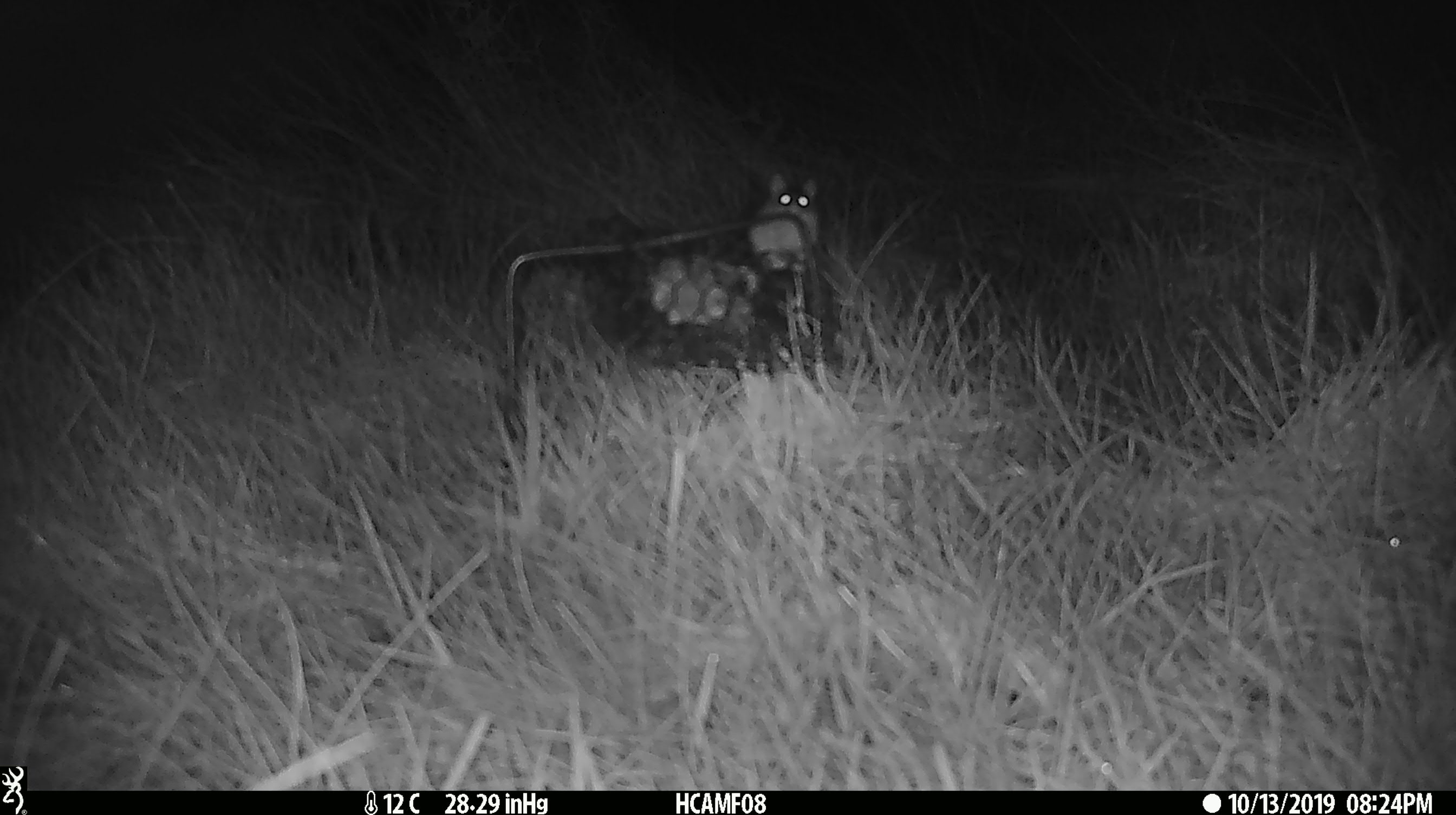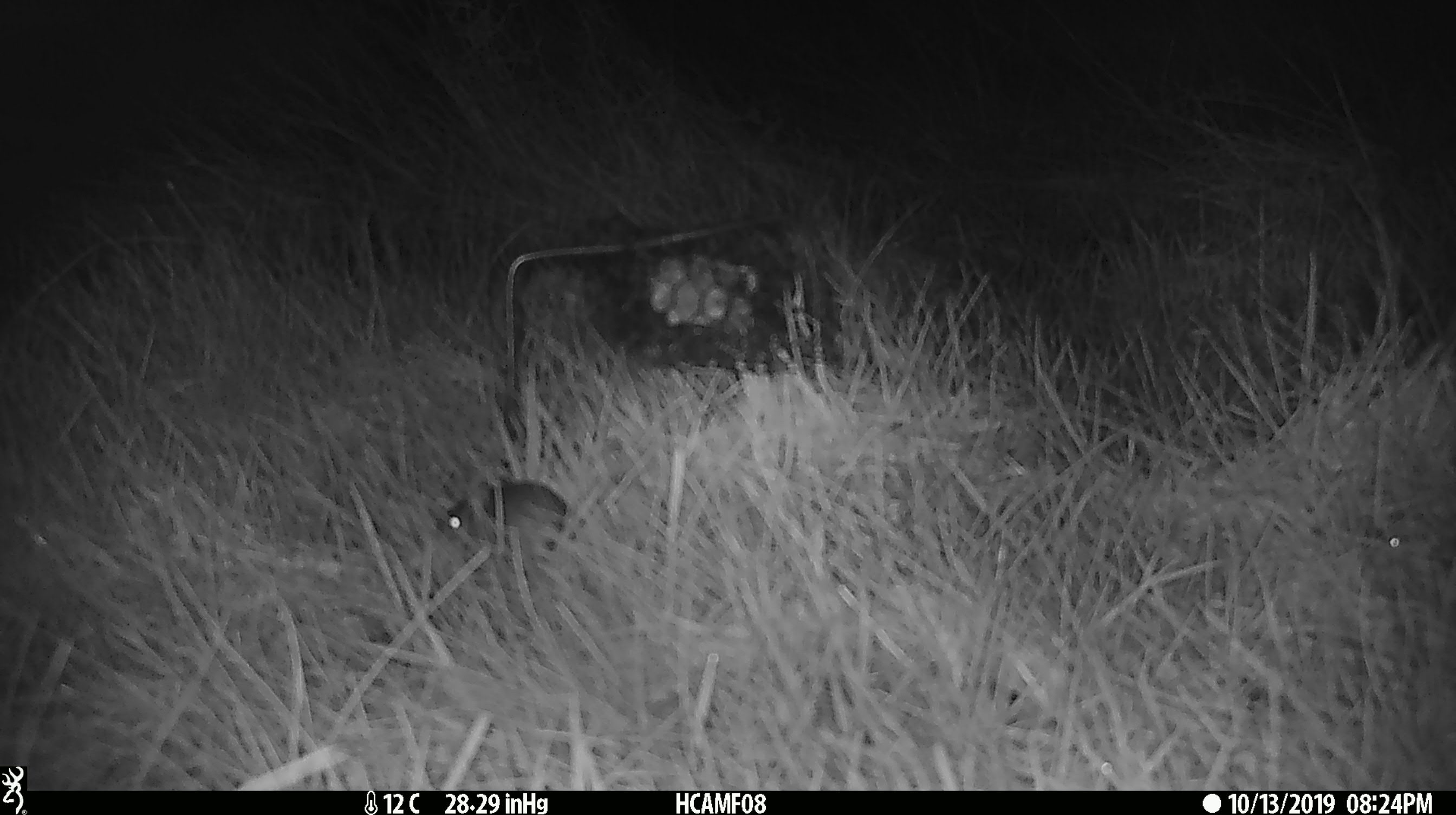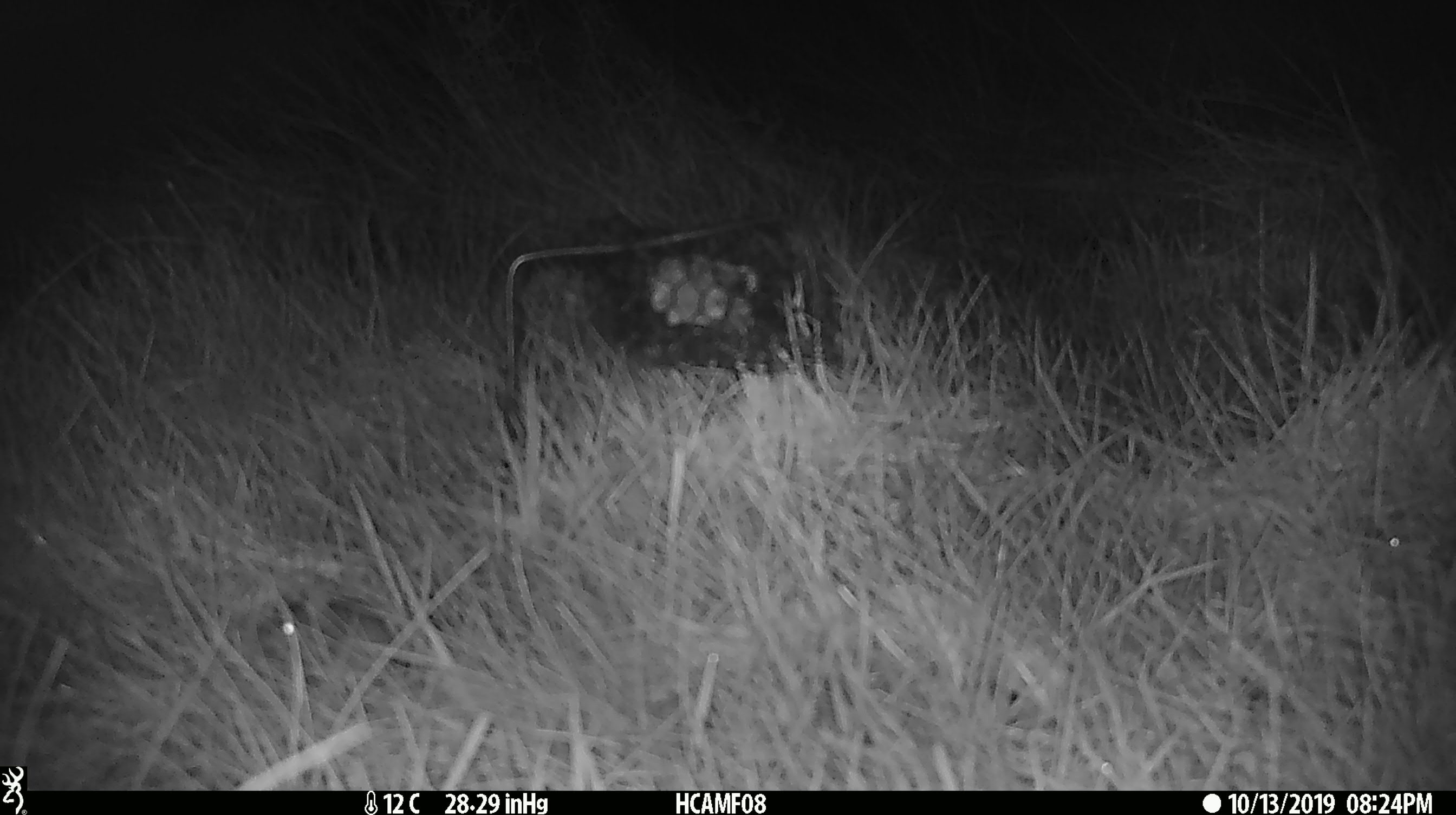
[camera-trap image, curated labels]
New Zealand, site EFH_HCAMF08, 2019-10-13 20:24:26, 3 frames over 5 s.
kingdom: Animalia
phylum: Chordata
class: Mammalia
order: Rodentia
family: Muridae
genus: Mus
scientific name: Mus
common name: mouse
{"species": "mouse (Mus)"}